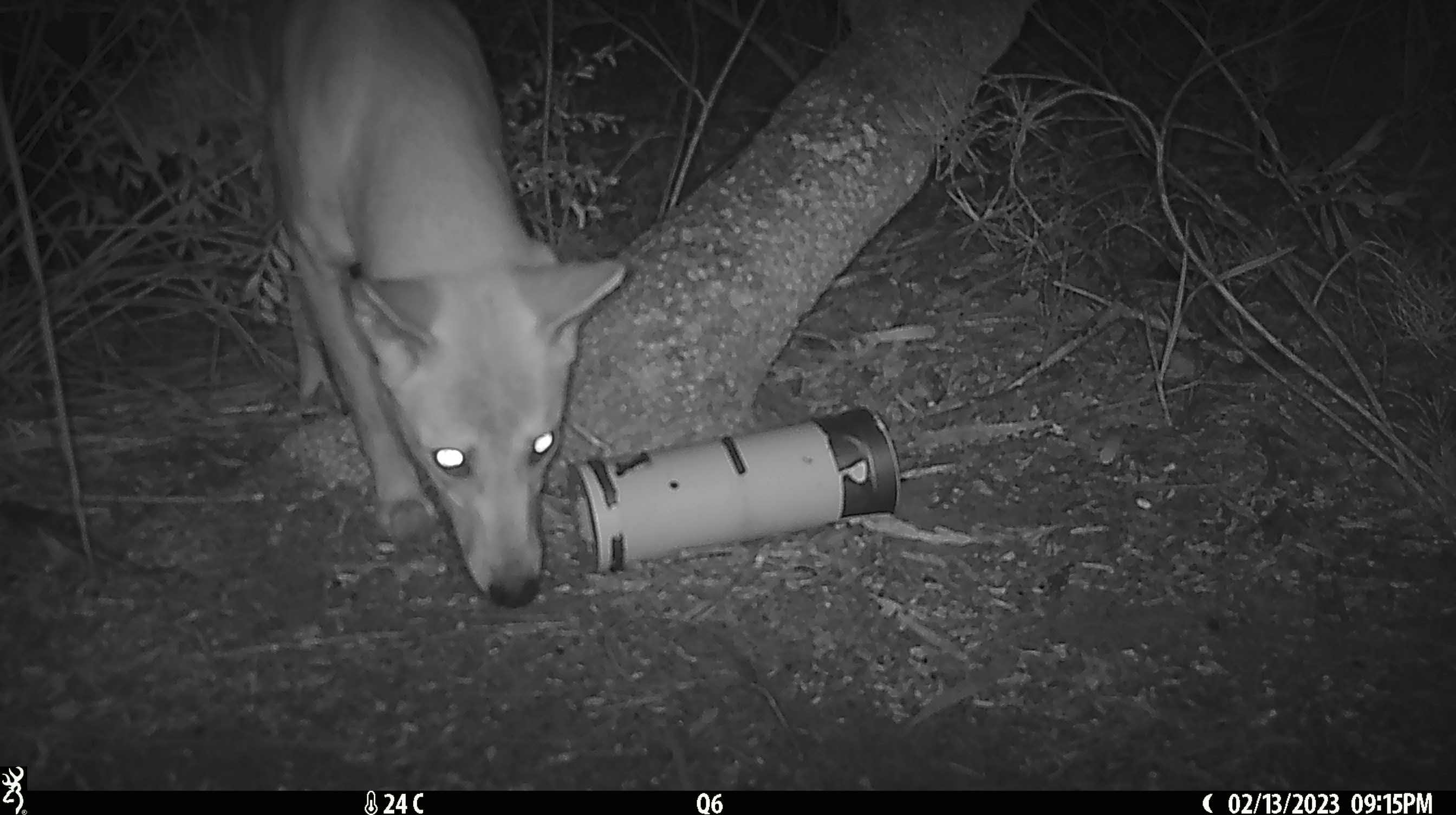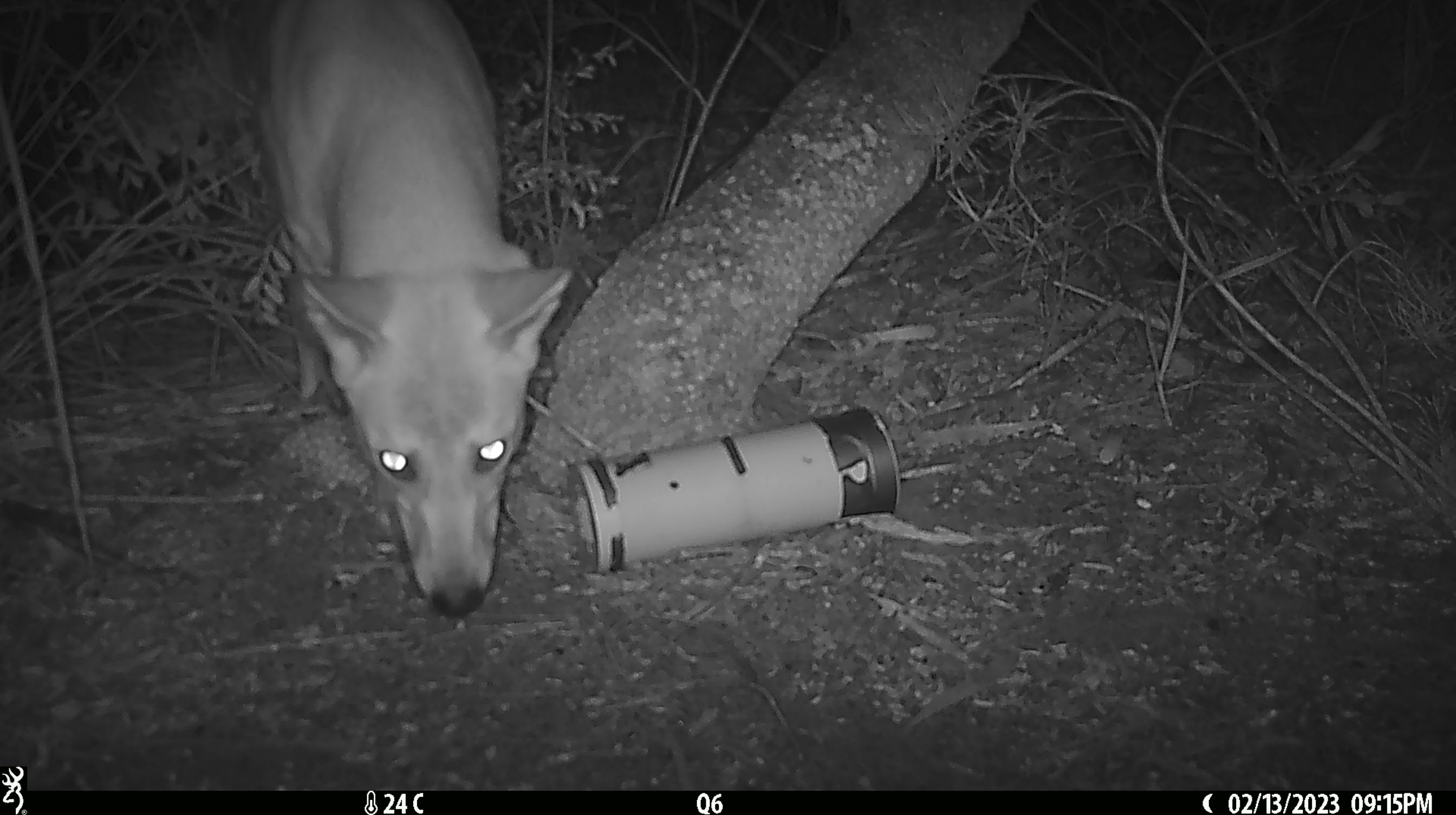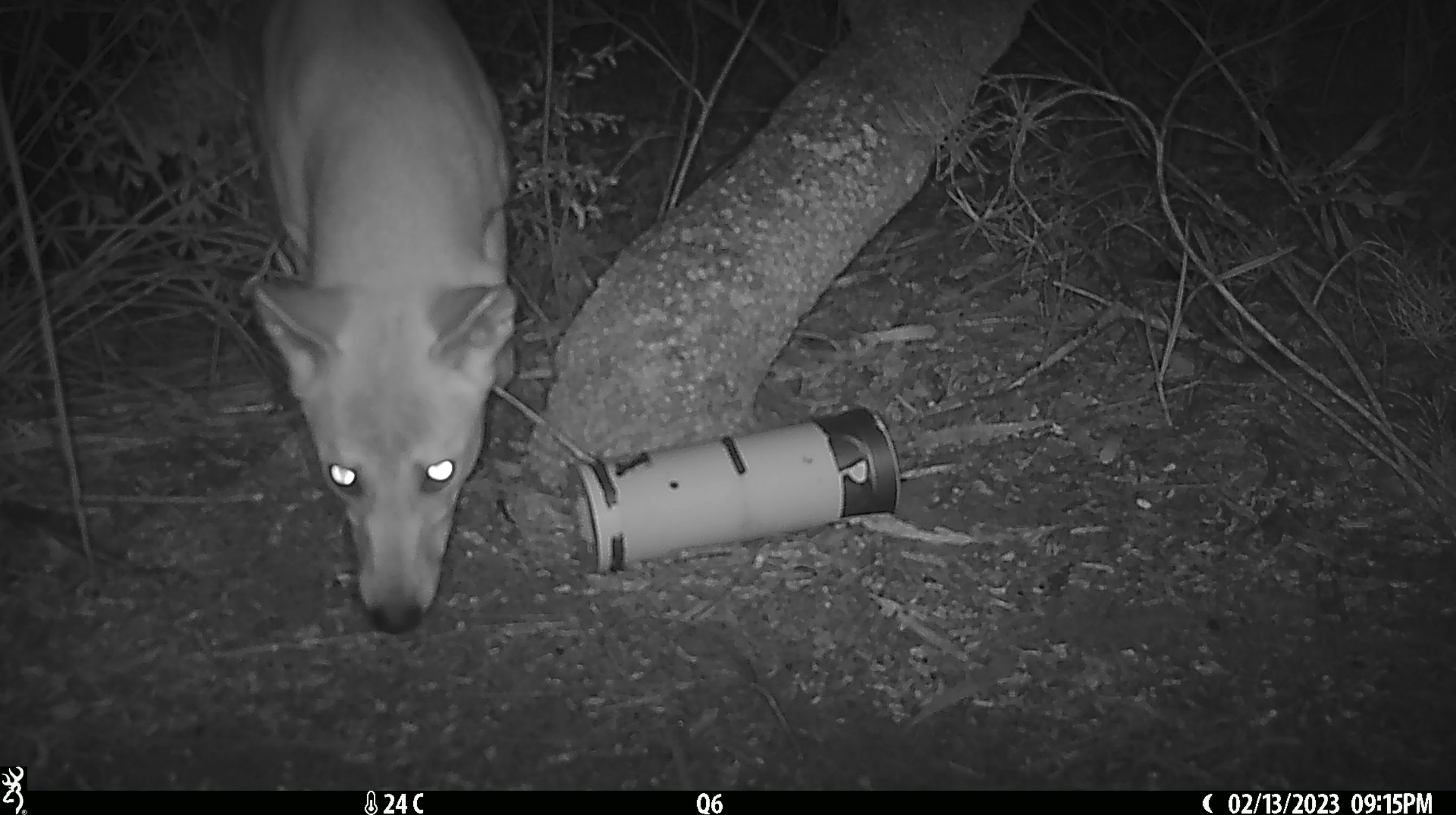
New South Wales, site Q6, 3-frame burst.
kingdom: Animalia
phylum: Chordata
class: Mammalia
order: Carnivora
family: Canidae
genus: Canis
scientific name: Canis familiaris dingo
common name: dingo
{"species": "dingo (Canis familiaris dingo)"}